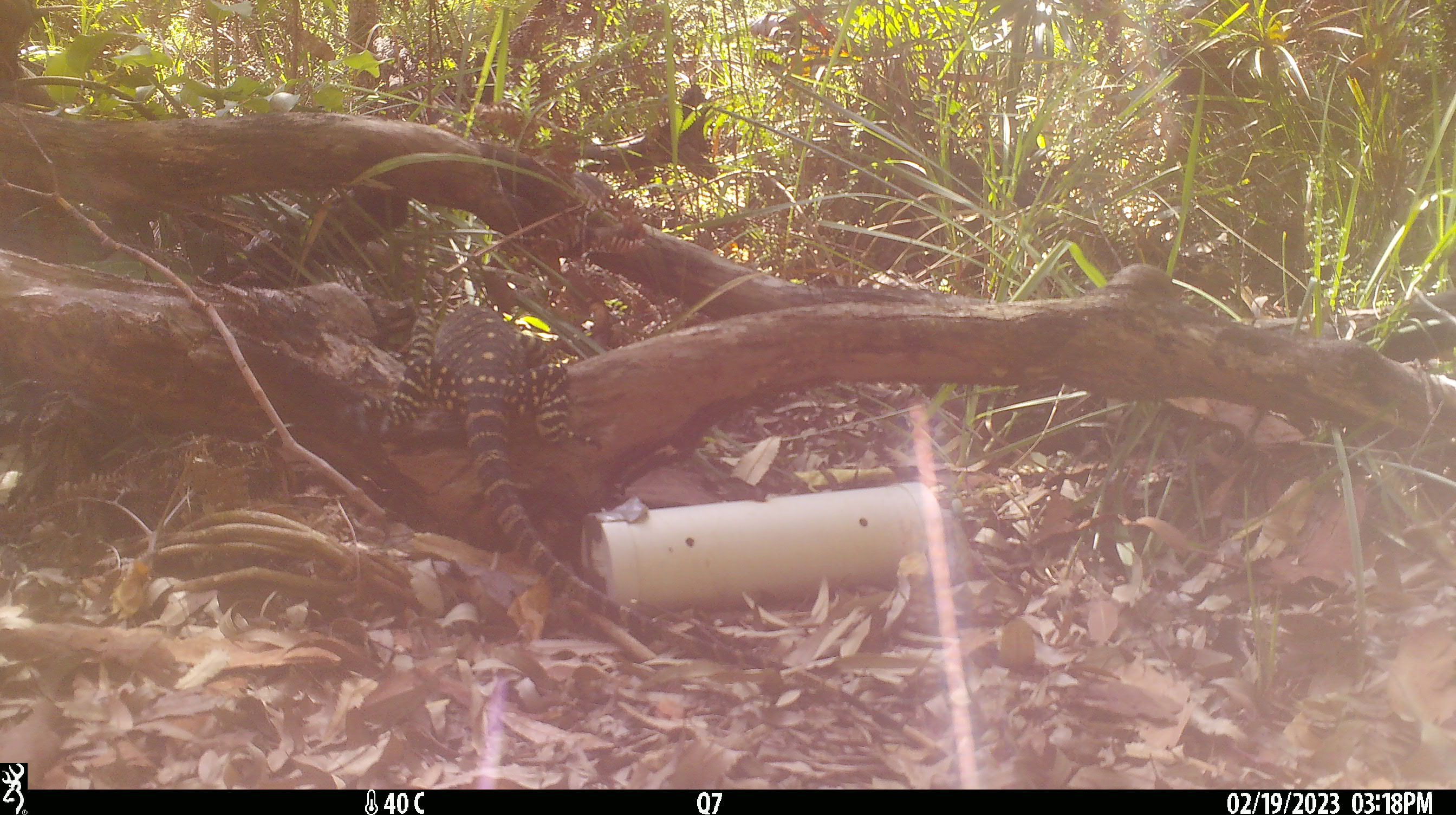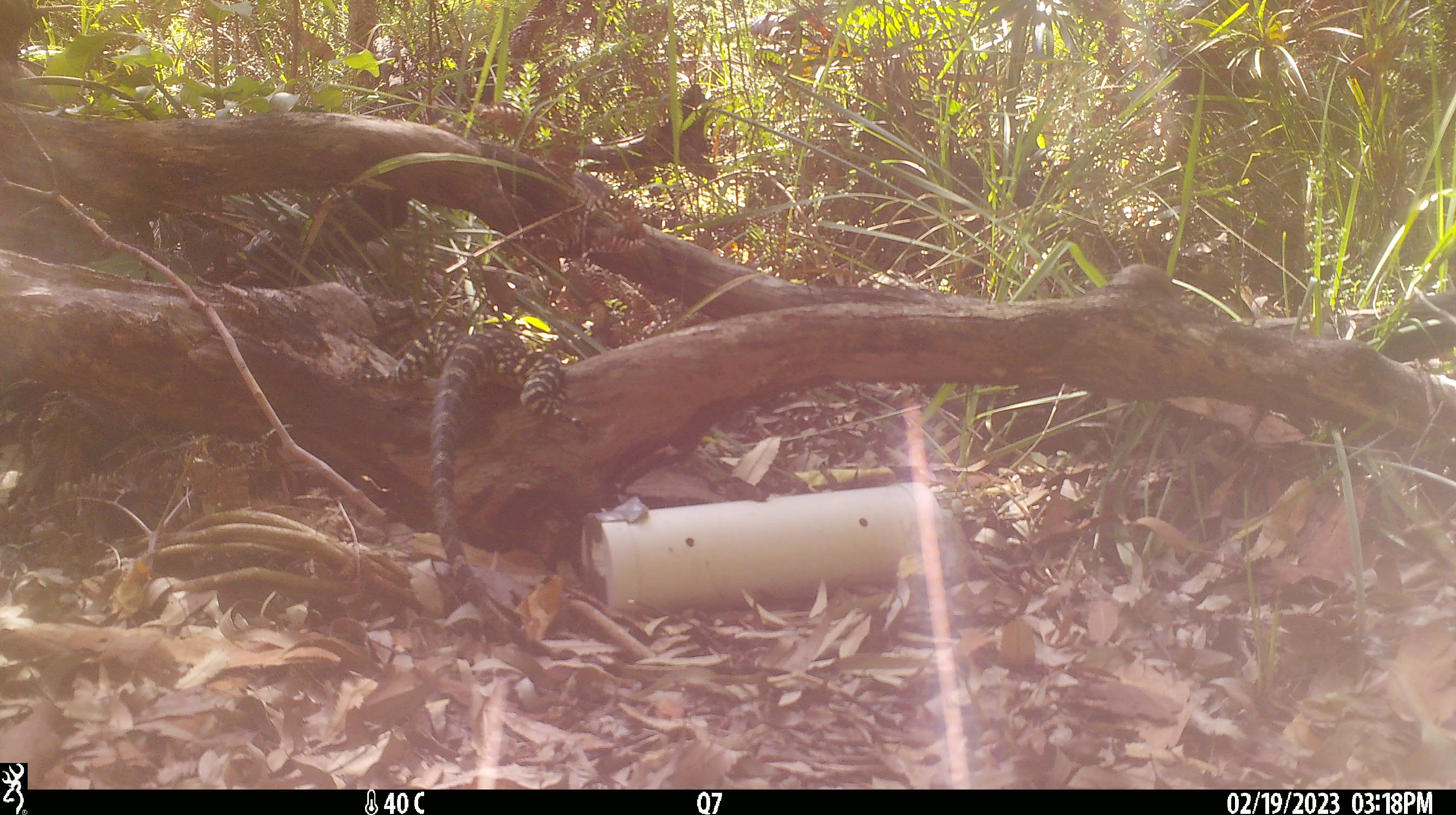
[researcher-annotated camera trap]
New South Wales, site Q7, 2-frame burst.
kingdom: Animalia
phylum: Chordata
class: Reptilia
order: Squamata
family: Varanidae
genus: Varanus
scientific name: Varanus varius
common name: lace monitor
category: goanna